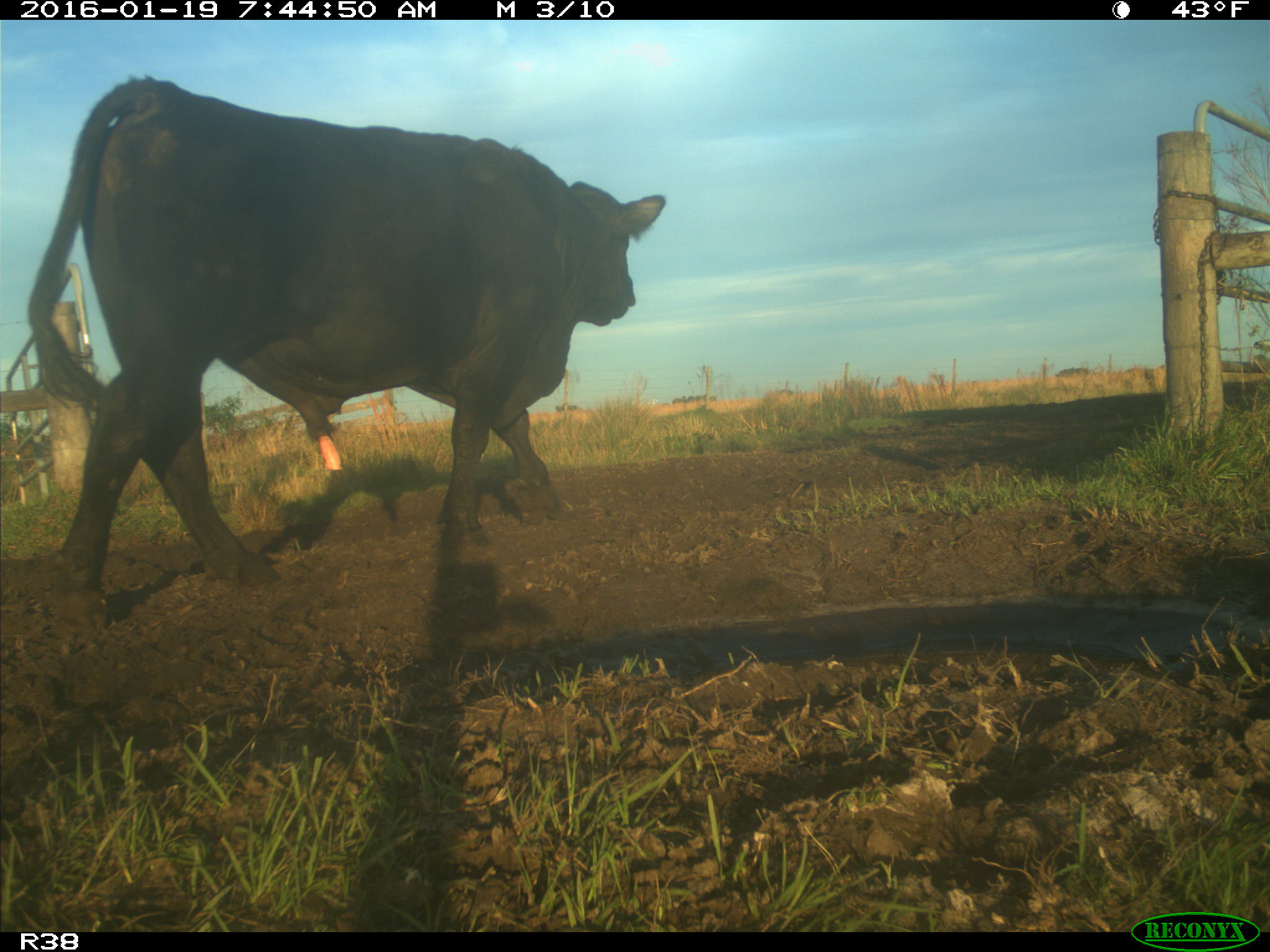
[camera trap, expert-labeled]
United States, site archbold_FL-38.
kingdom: Animalia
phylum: Chordata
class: Mammalia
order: Artiodactyla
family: Bovidae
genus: Bos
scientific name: Bos taurus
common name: domestic cow